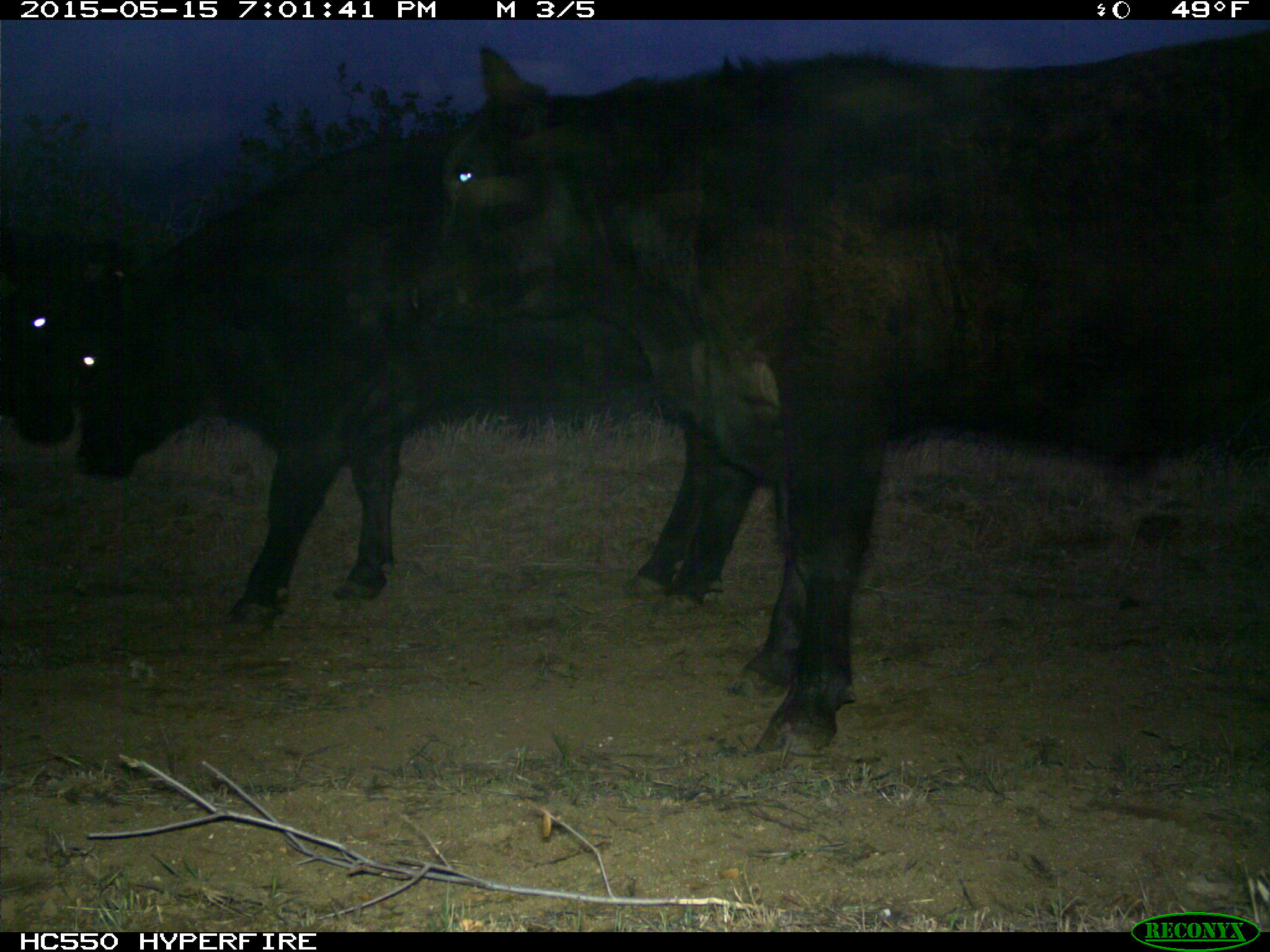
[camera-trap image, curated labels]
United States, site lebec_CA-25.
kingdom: Animalia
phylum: Chordata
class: Mammalia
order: Artiodactyla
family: Bovidae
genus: Bos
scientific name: Bos taurus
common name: domestic cow